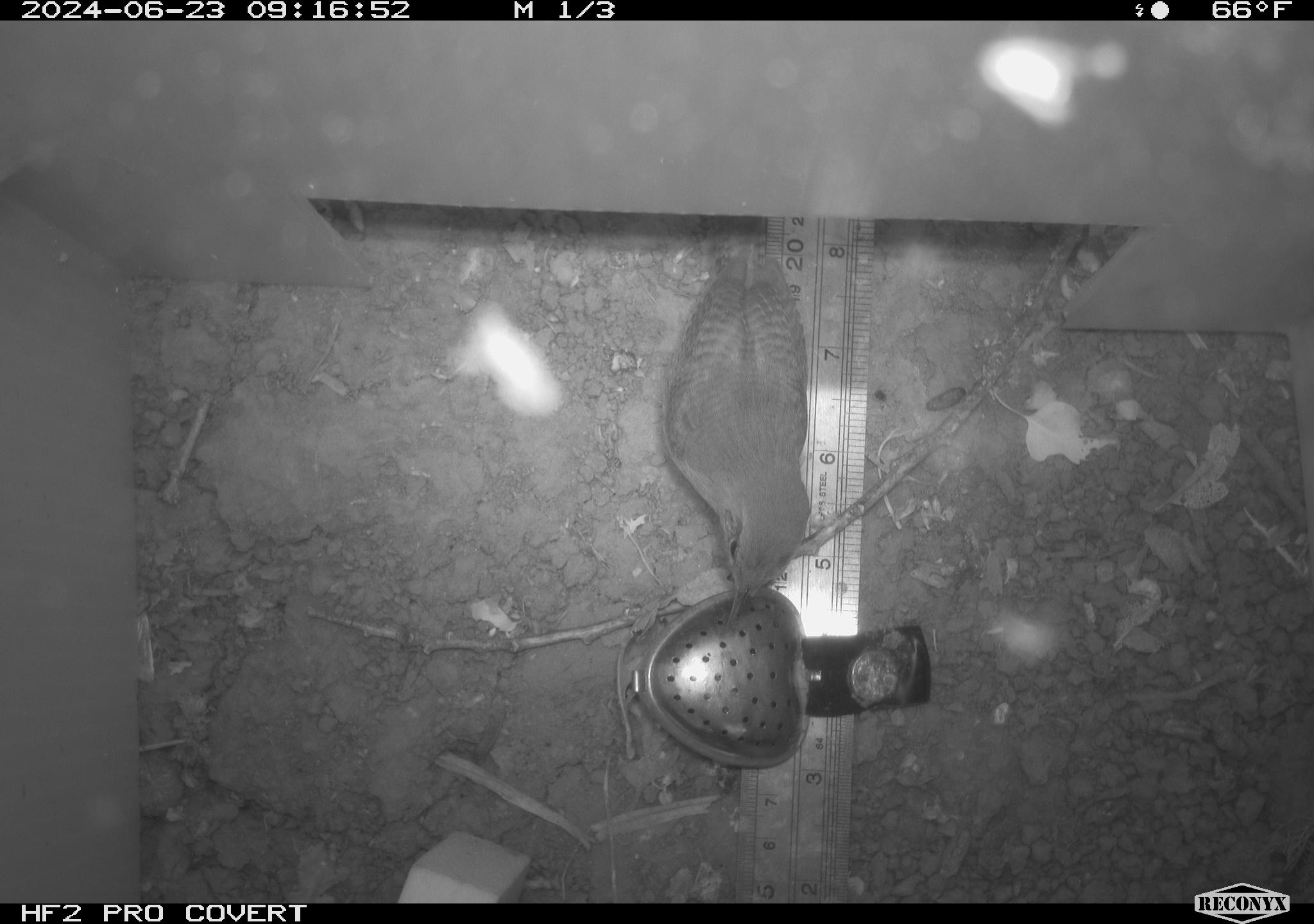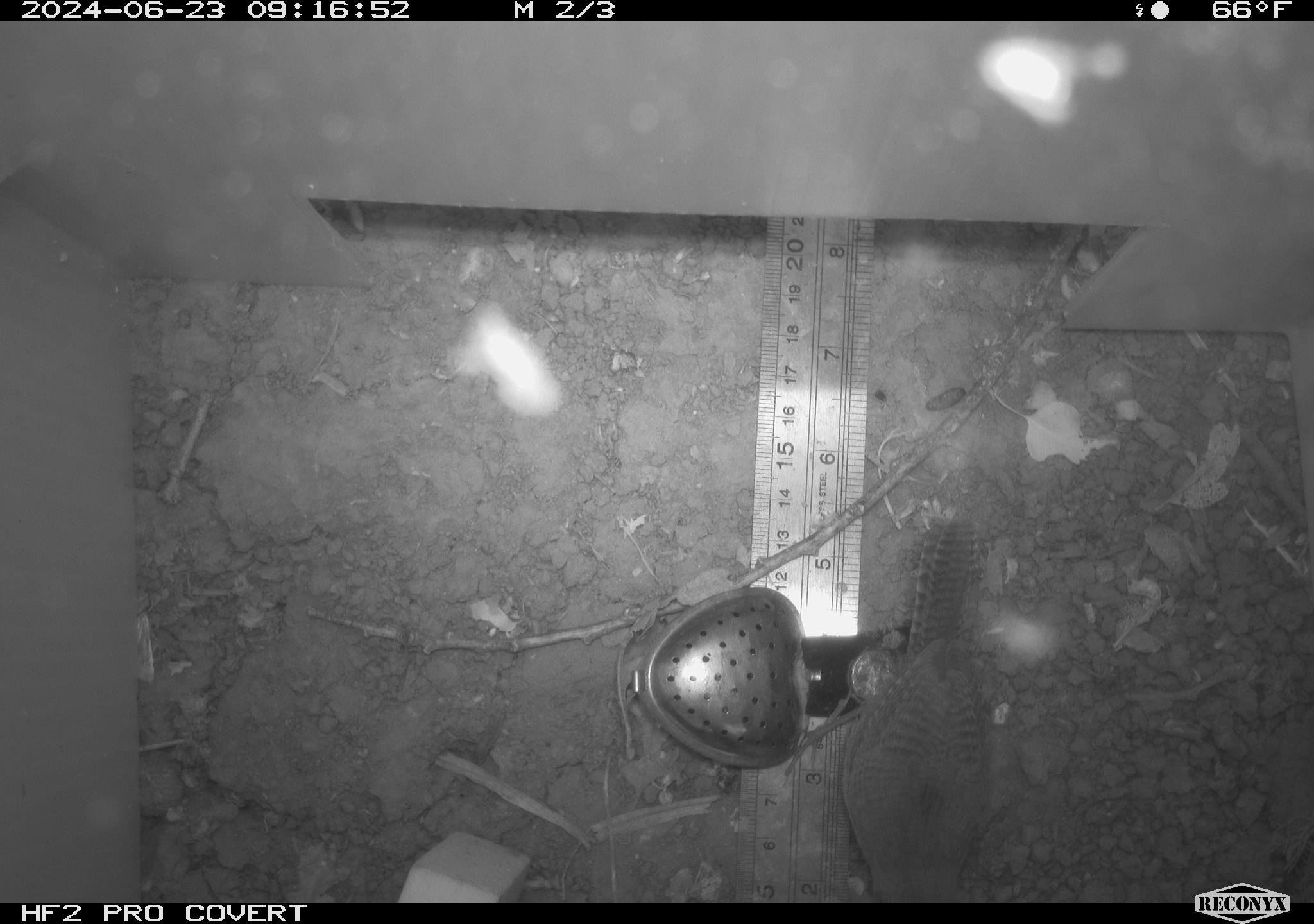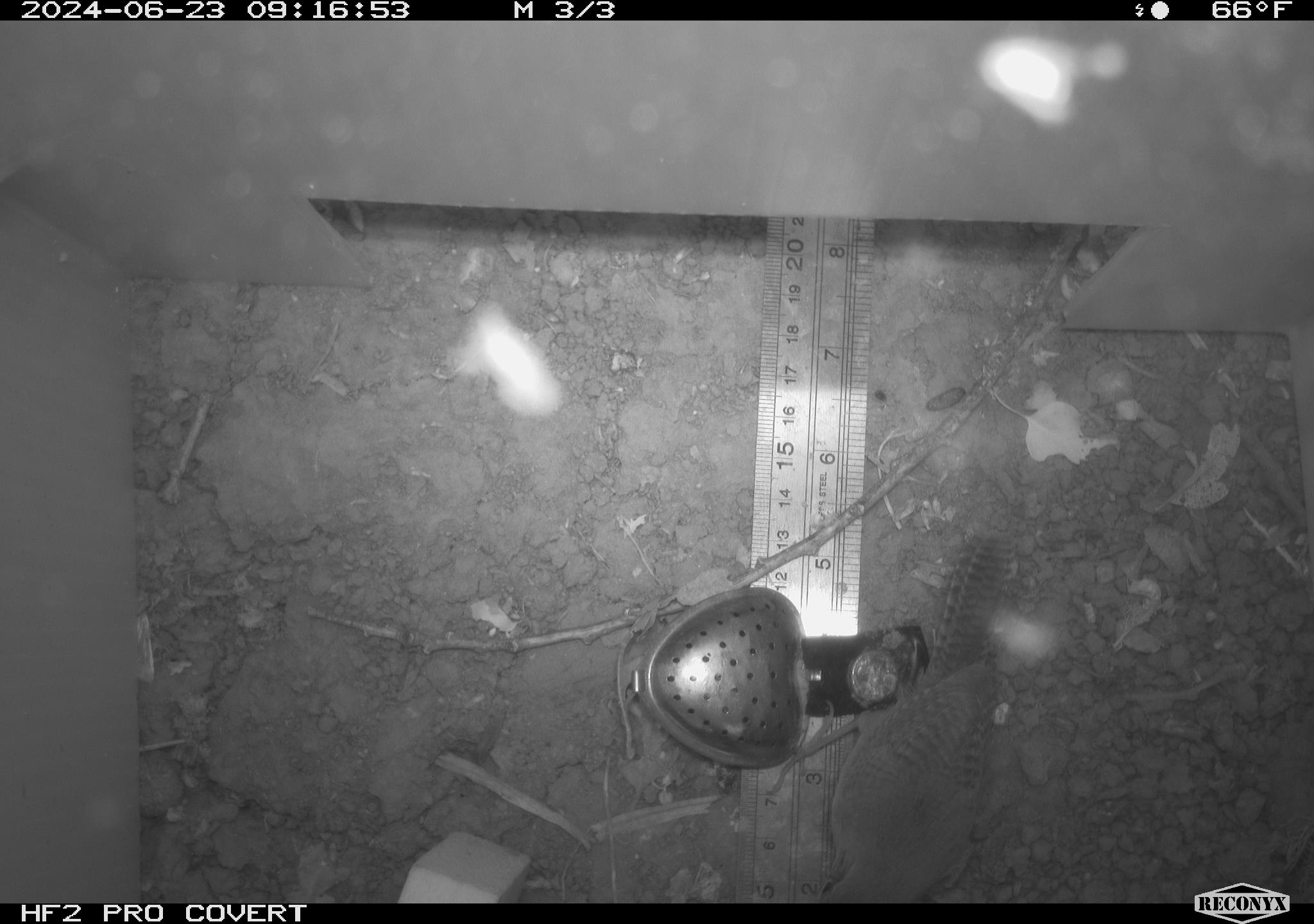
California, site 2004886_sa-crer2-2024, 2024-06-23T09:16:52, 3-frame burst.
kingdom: Animalia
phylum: Chordata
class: Aves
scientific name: Aves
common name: bird